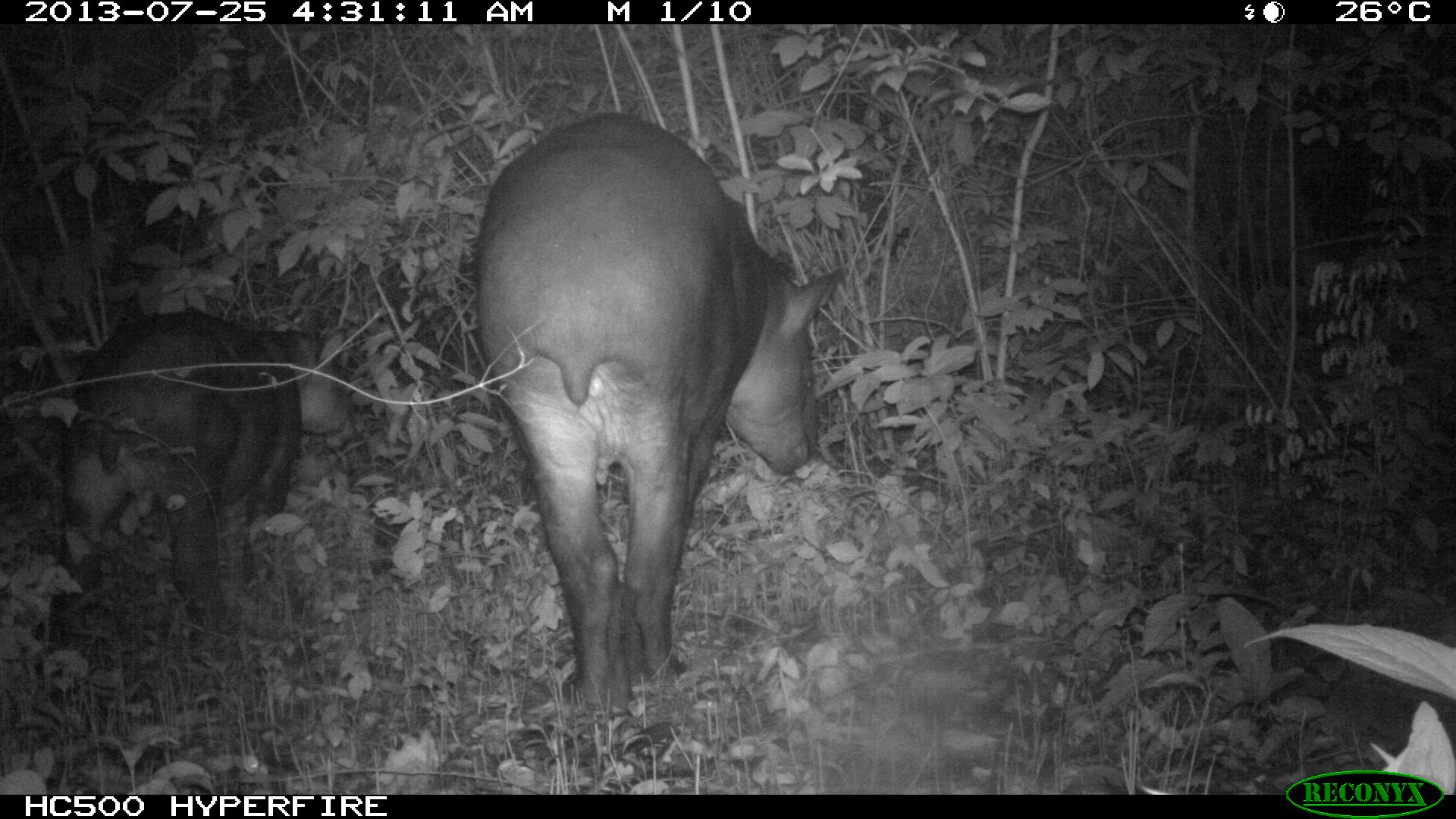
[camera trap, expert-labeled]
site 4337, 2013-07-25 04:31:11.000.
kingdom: Animalia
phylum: Chordata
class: Mammalia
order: Perissodactyla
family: Tapiridae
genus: Tapirus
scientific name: Tapirus bairdii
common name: baird's tapir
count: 2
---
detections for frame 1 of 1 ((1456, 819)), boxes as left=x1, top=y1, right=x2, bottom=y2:
tapirus bairdii: left=475, top=113, right=839, bottom=723; left=57, top=310, right=348, bottom=646